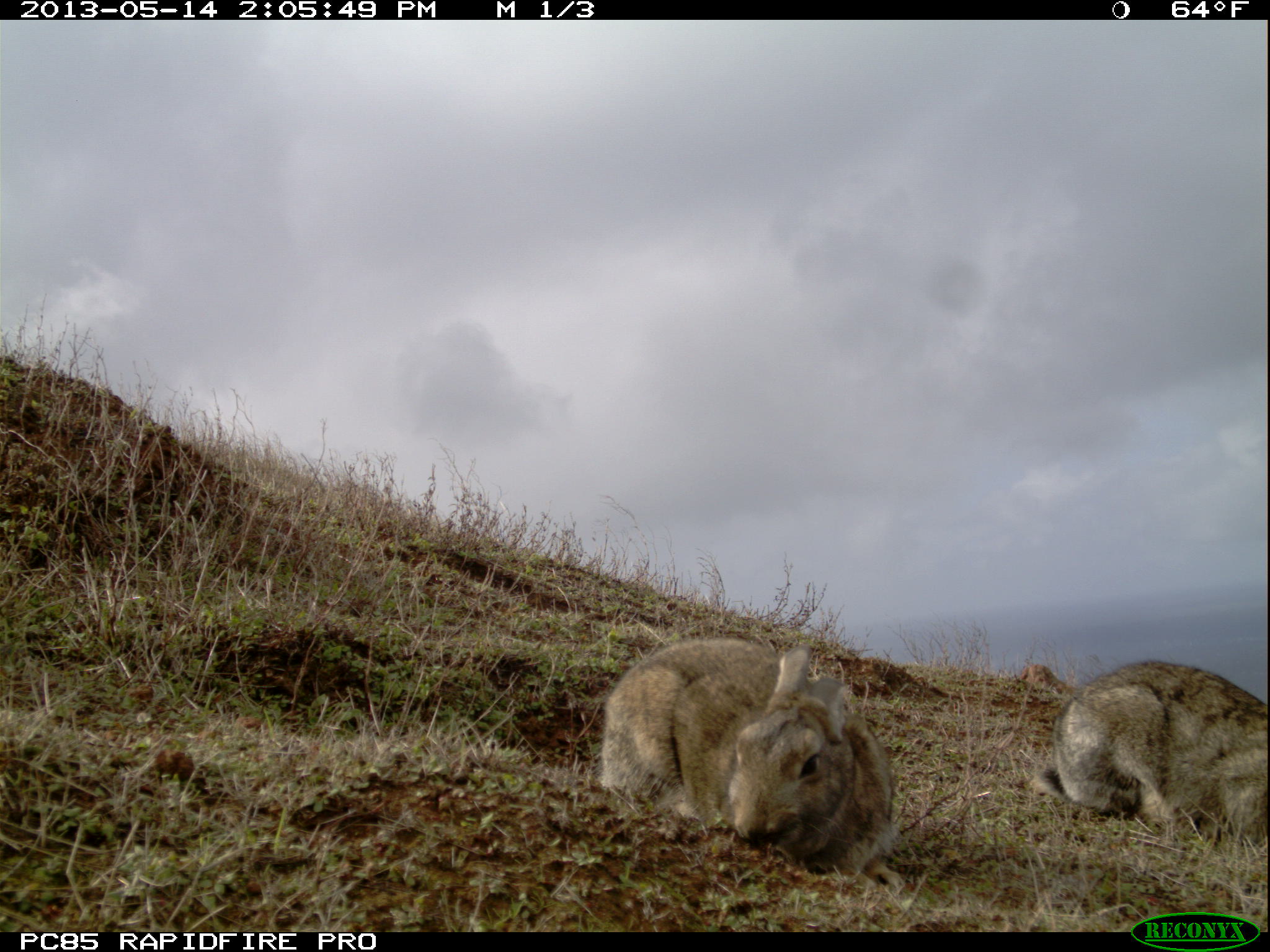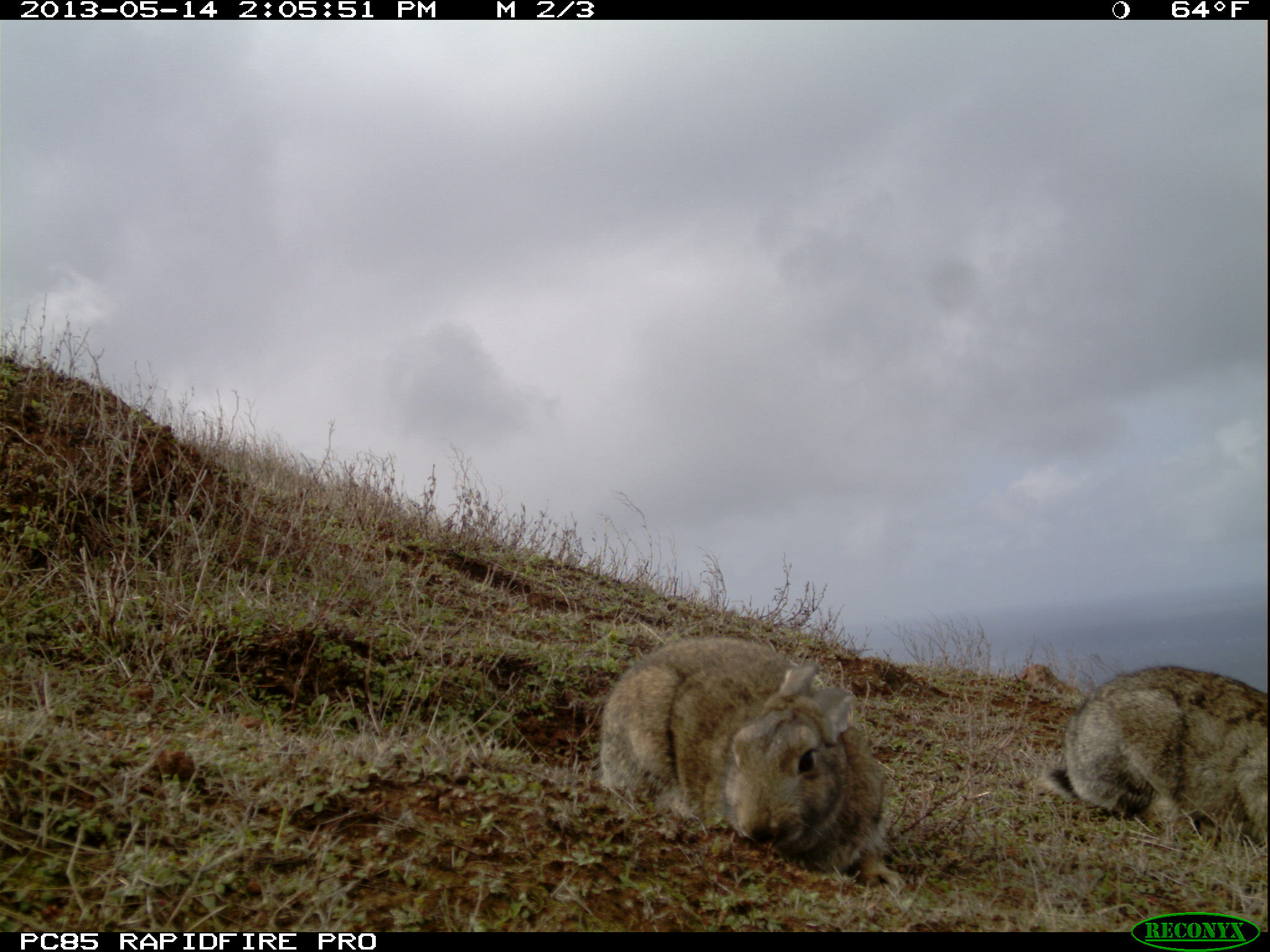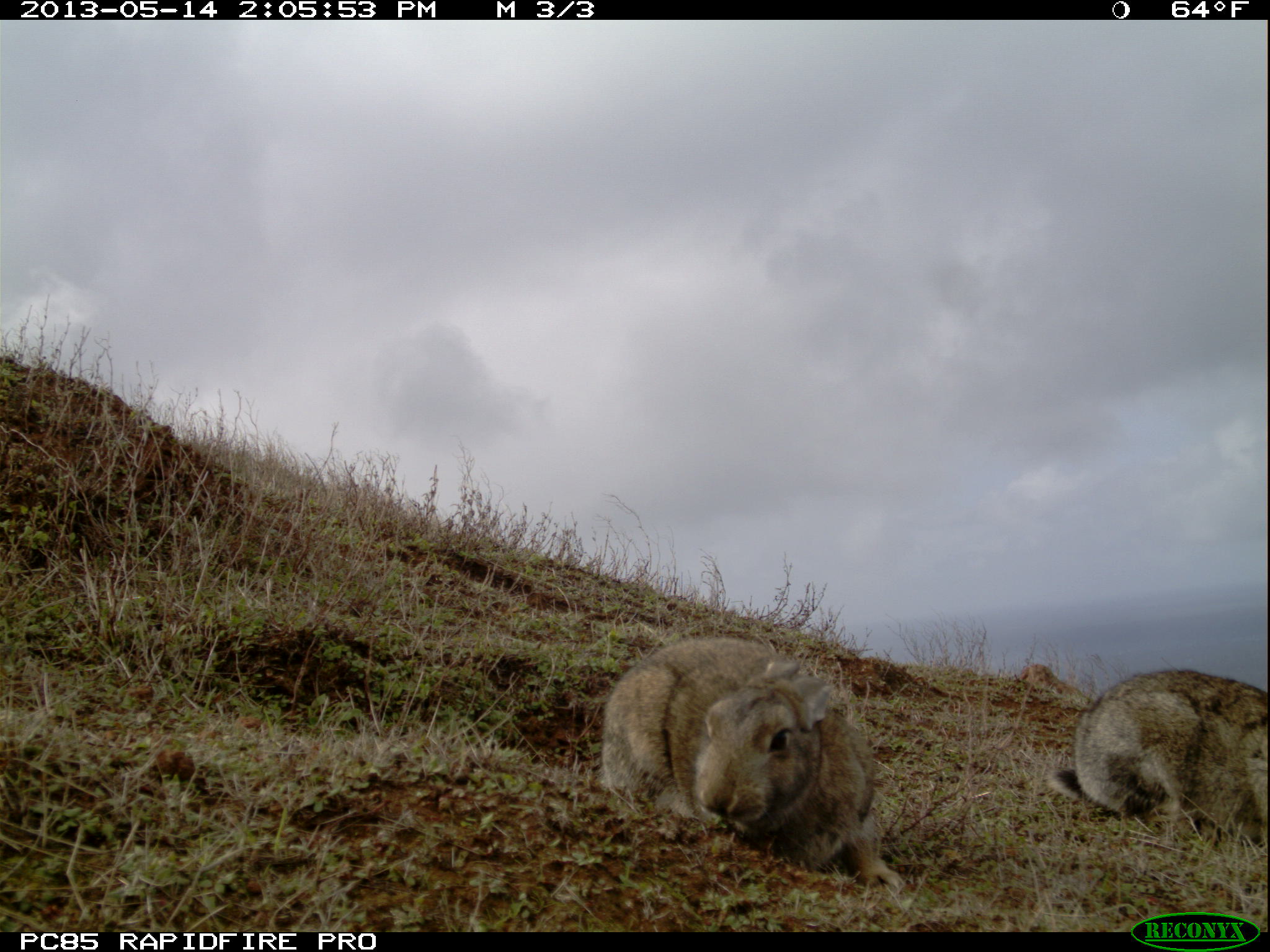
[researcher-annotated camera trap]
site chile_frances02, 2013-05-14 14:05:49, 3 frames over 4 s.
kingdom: Animalia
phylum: Chordata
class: Mammalia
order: Lagomorpha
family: Leporidae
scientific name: Leporidae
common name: rabbits and hares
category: rabbit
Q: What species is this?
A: Rabbit (rabbits and hares) (Leporidae).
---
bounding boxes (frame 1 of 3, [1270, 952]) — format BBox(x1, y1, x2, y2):
rabbit: BBox(593, 635, 900, 883); BBox(1034, 660, 1268, 857)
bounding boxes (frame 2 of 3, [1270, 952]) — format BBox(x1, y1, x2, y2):
rabbit: BBox(594, 634, 897, 884); BBox(1041, 664, 1267, 856)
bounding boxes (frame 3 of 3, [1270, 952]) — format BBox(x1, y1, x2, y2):
rabbit: BBox(597, 634, 893, 891); BBox(1049, 669, 1269, 858)